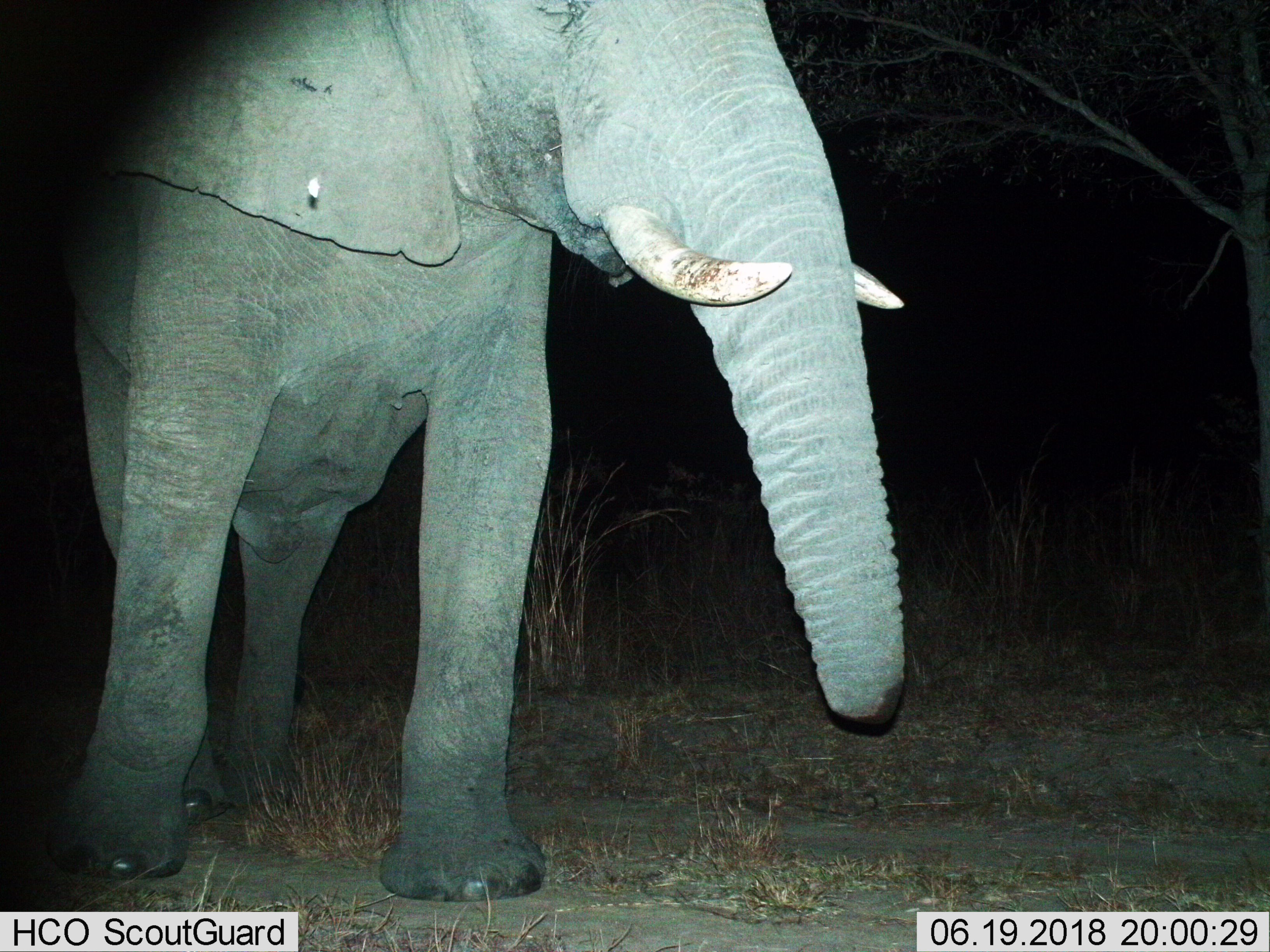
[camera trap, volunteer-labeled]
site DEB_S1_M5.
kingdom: Animalia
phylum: Chordata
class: Mammalia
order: Proboscidea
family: Elephantidae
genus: Loxodonta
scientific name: Loxodonta africana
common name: african bush elephant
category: elephant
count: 1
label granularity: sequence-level